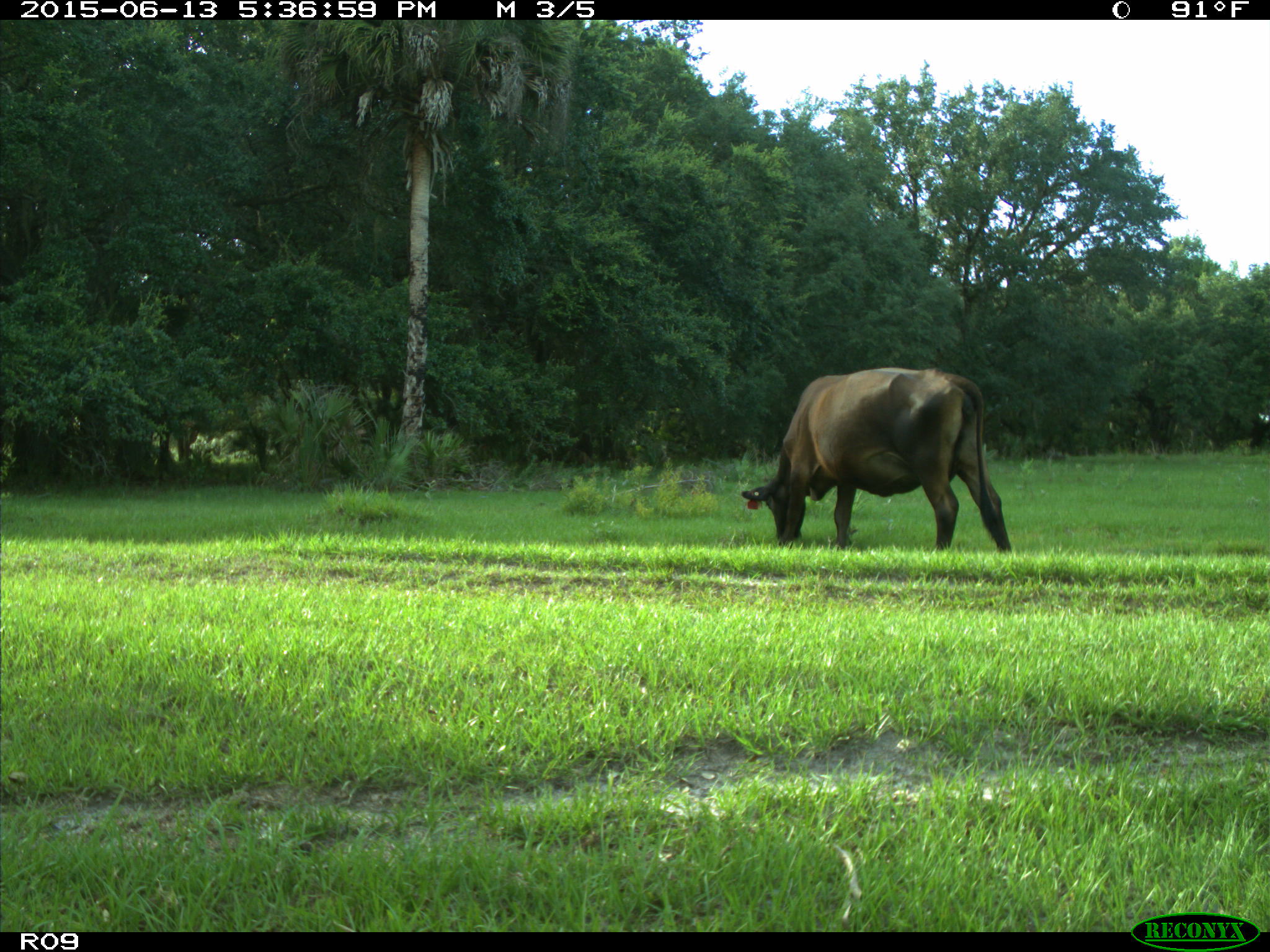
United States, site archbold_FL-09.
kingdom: Animalia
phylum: Chordata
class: Mammalia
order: Artiodactyla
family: Bovidae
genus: Bos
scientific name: Bos taurus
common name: domestic cow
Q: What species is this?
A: Bos taurus (domestic cow).